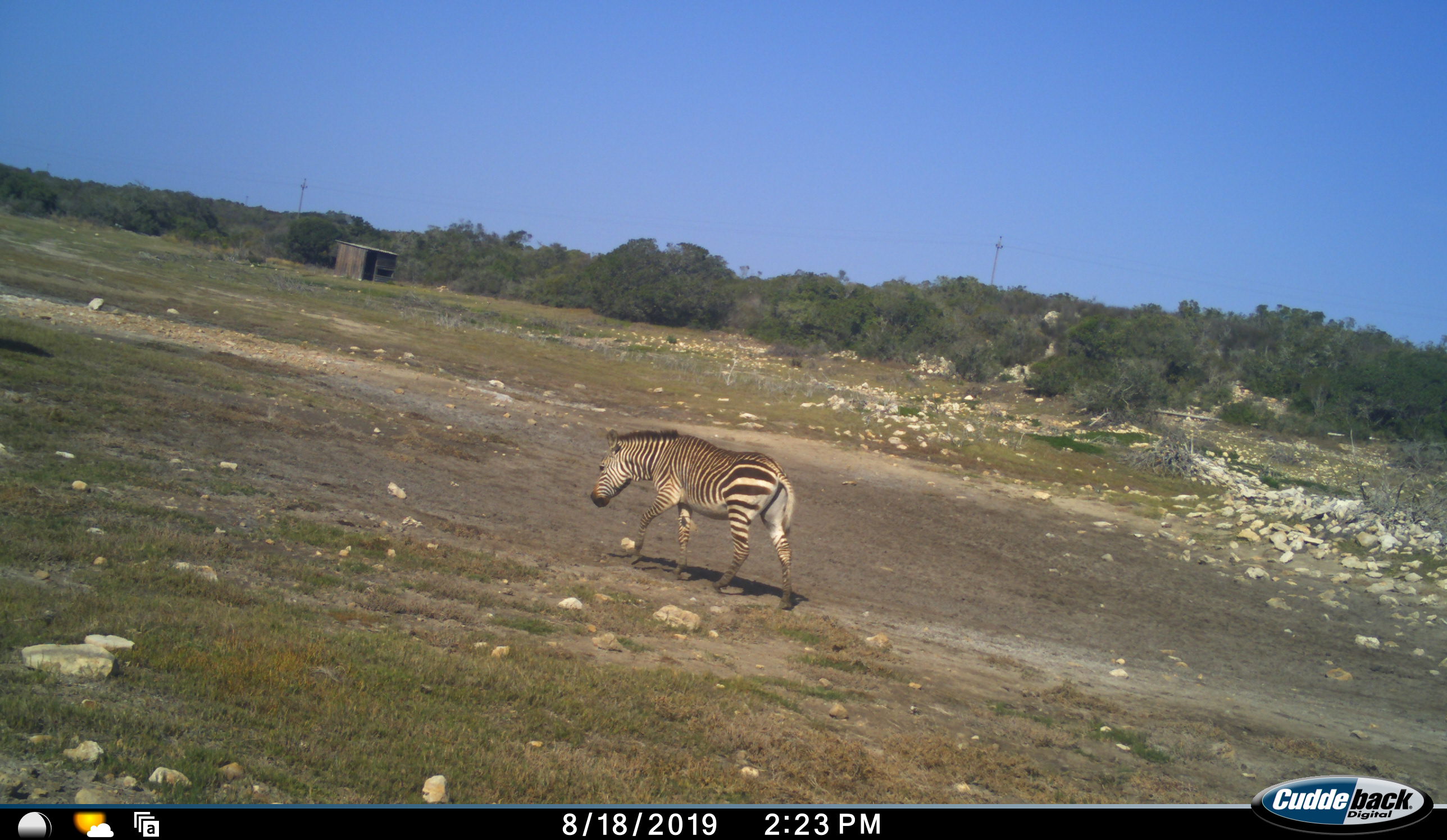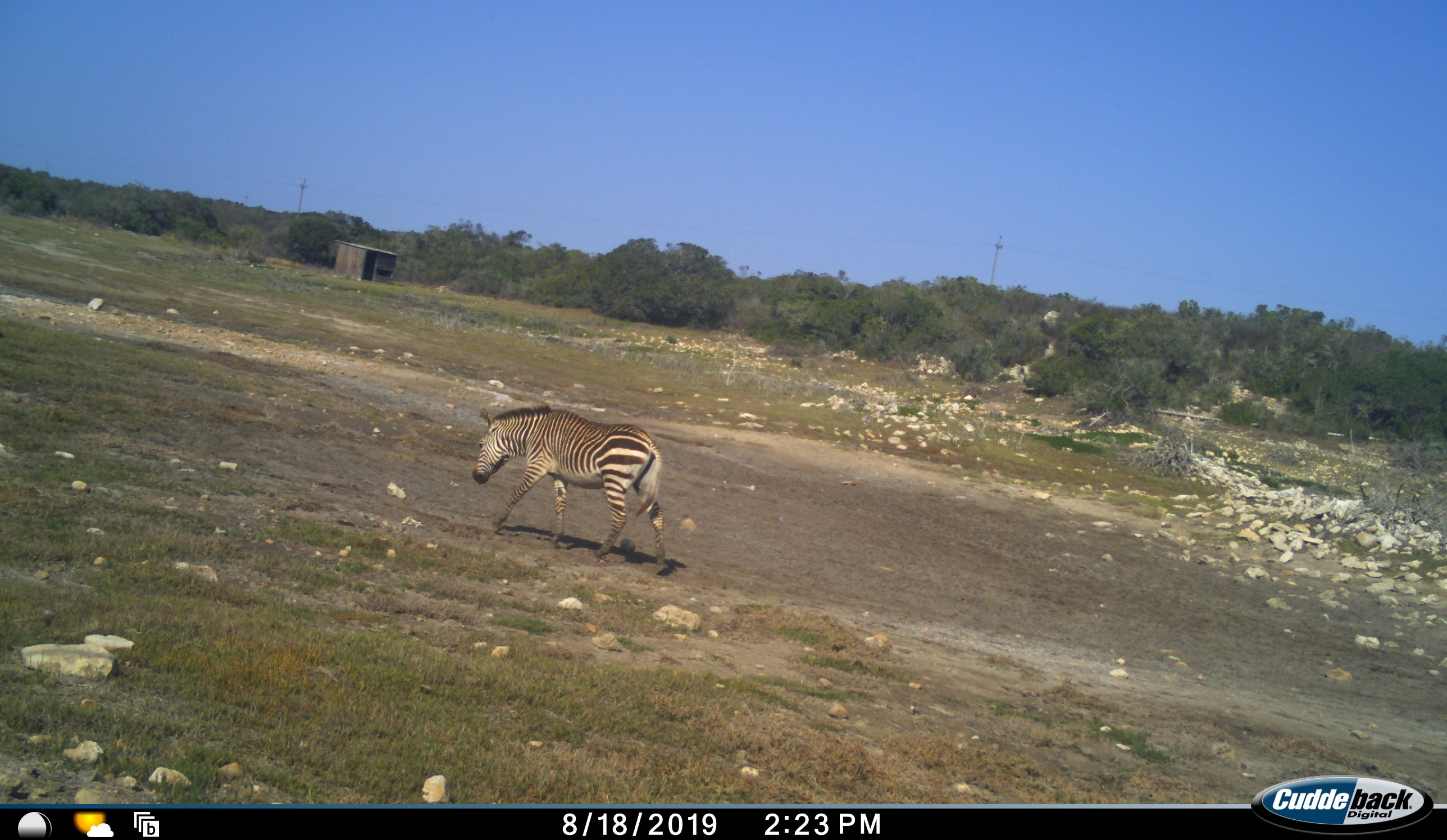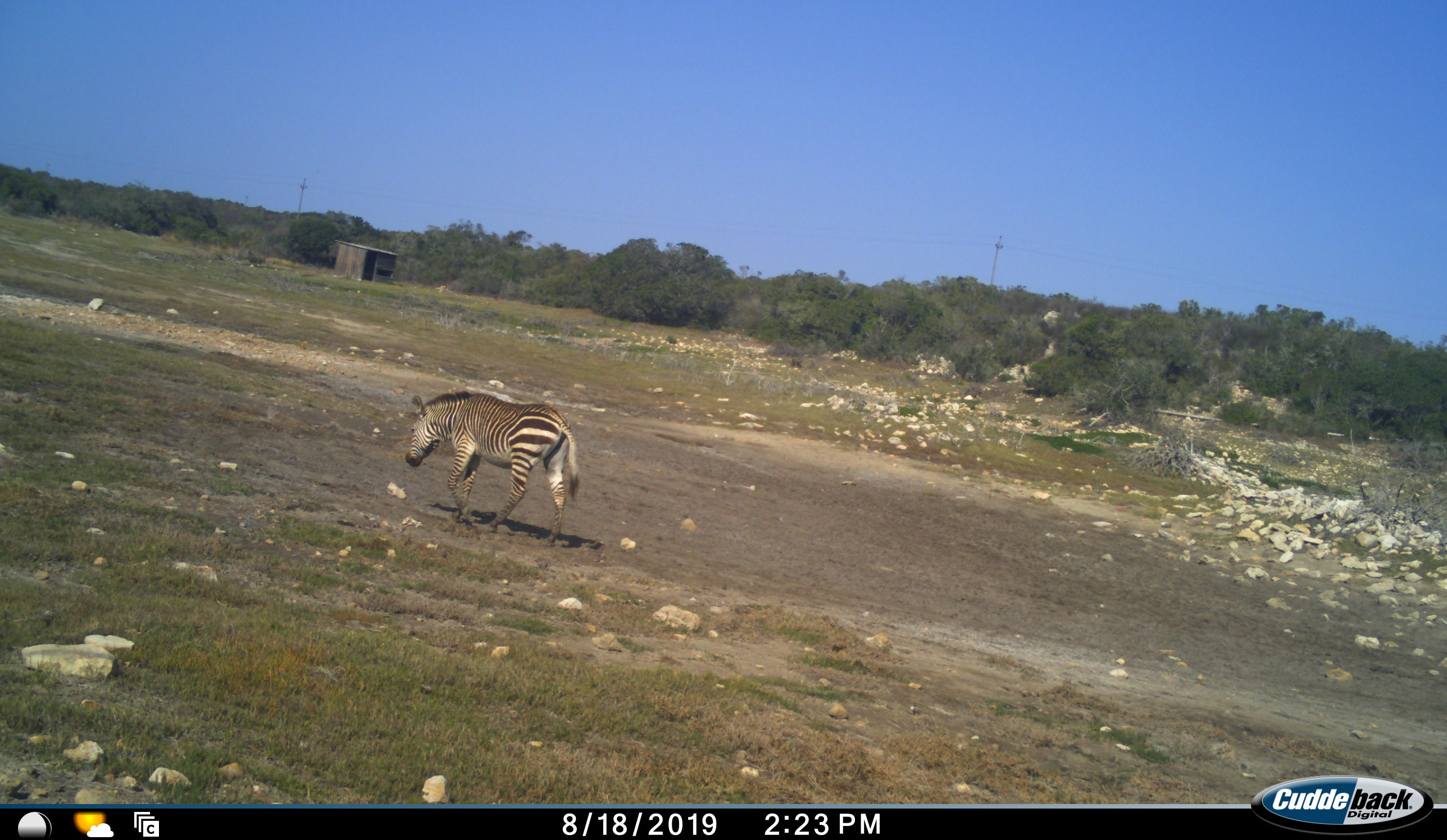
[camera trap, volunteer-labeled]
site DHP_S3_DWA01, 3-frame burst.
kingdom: Animalia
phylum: Chordata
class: Mammalia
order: Perissodactyla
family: Equidae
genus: Equus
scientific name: Equus zebra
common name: mountain zebra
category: zebramountain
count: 1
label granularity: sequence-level